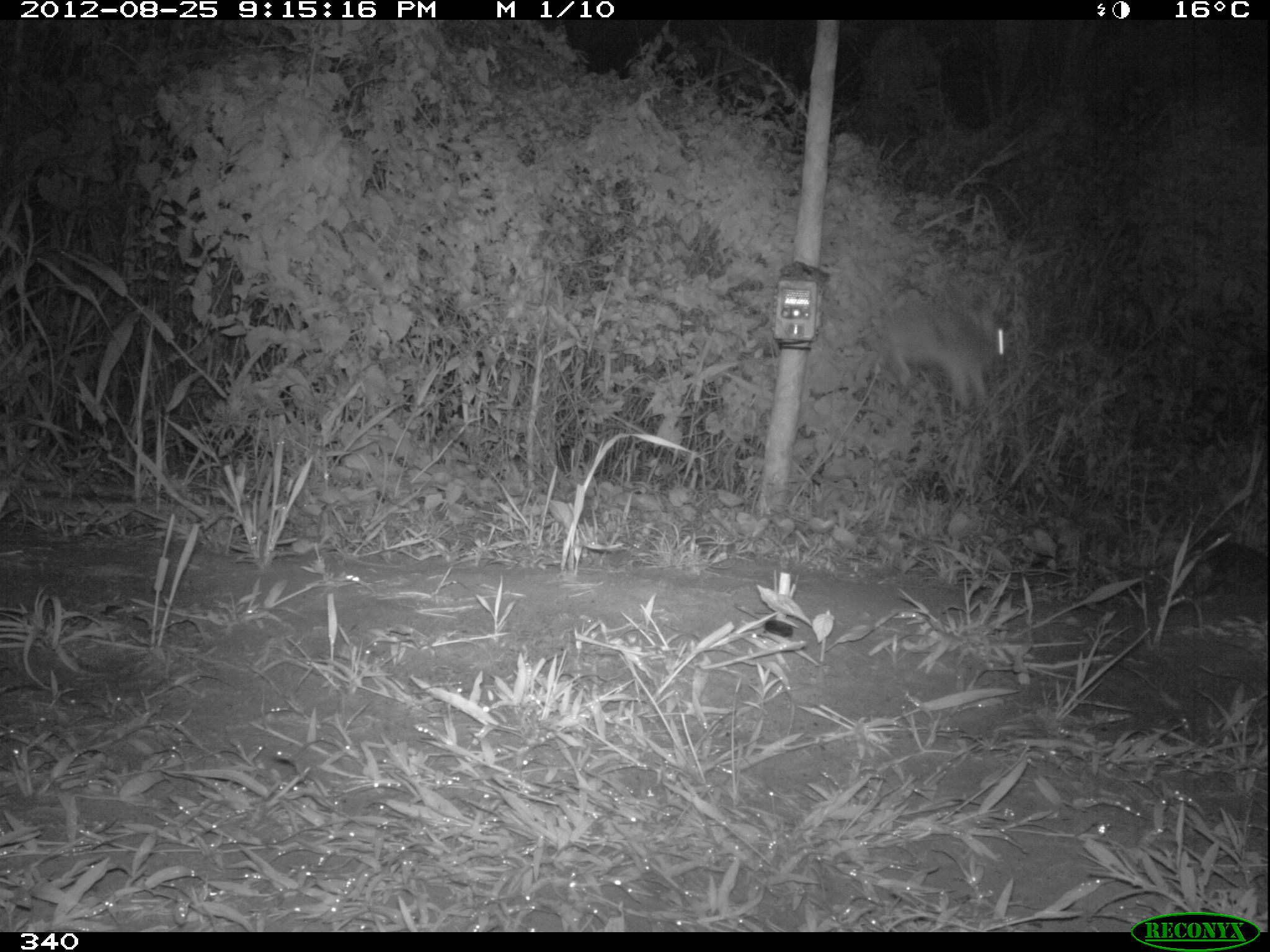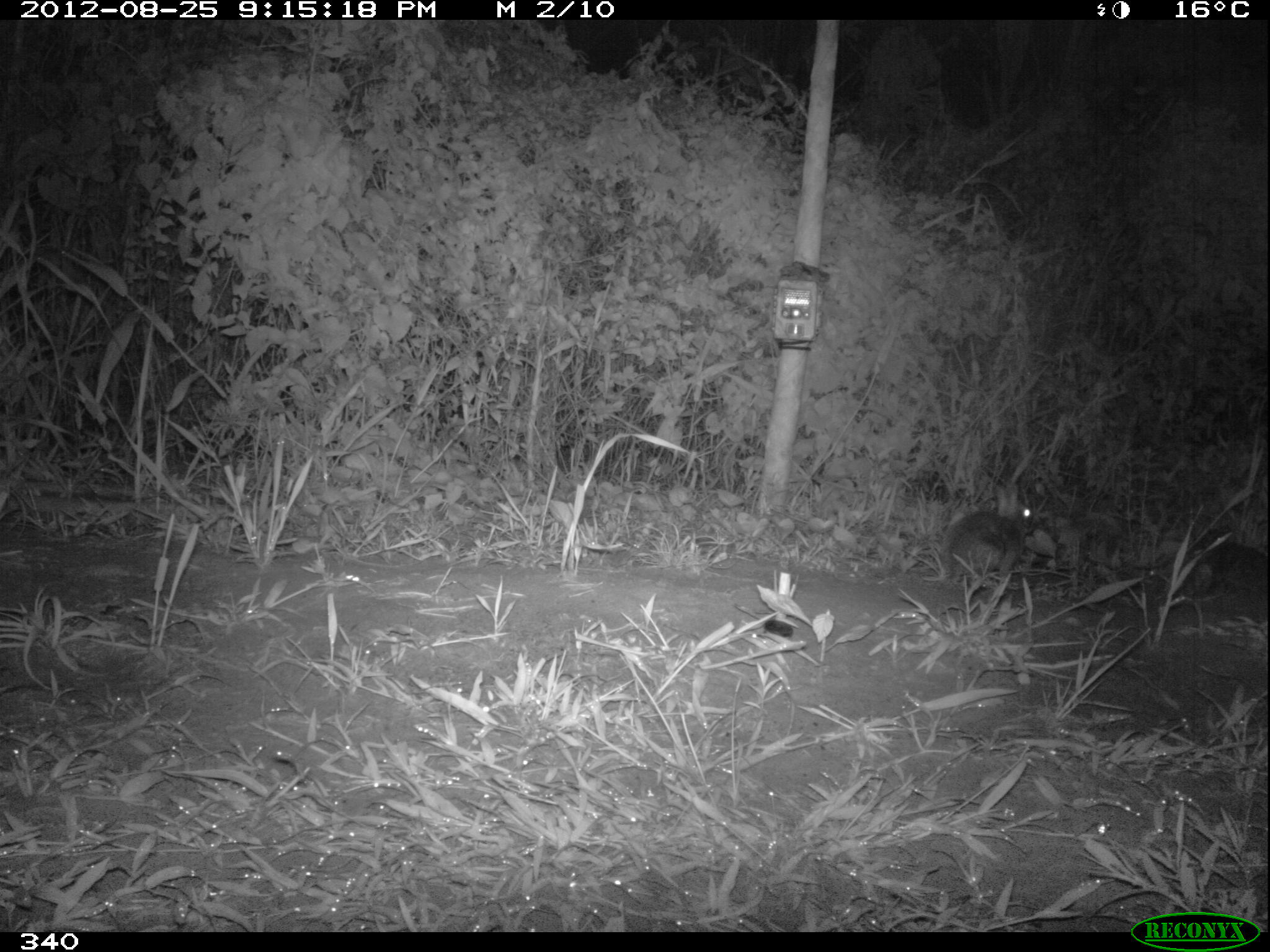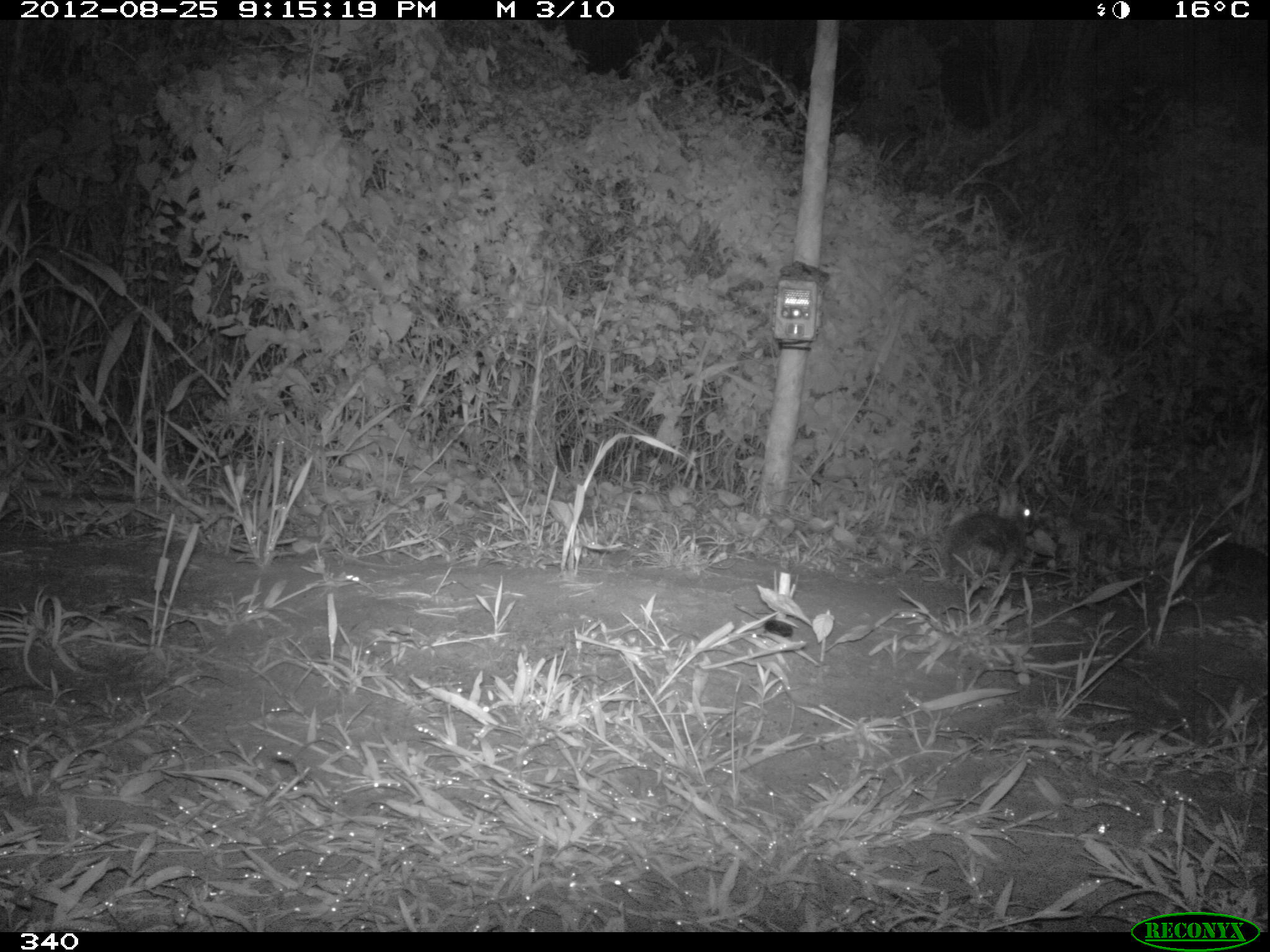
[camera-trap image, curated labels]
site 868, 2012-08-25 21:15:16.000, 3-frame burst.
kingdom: Animalia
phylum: Chordata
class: Mammalia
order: Lagomorpha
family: Leporidae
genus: Sylvilagus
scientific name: Sylvilagus brasiliensis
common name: tapeti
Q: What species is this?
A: Sylvilagus brasiliensis (tapeti).